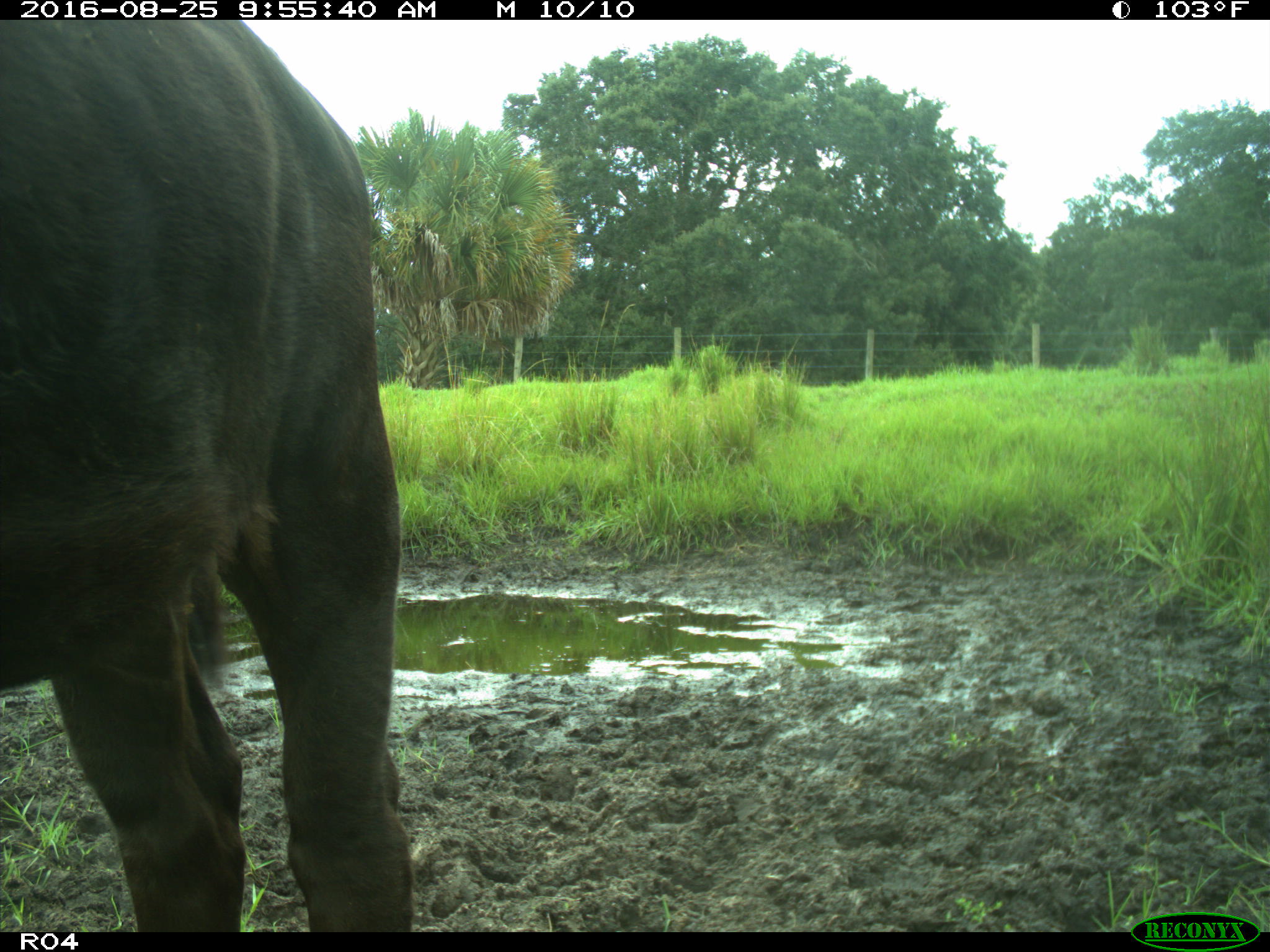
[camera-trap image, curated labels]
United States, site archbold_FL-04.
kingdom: Animalia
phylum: Chordata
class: Mammalia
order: Artiodactyla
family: Bovidae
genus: Bos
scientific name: Bos taurus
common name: domestic cow